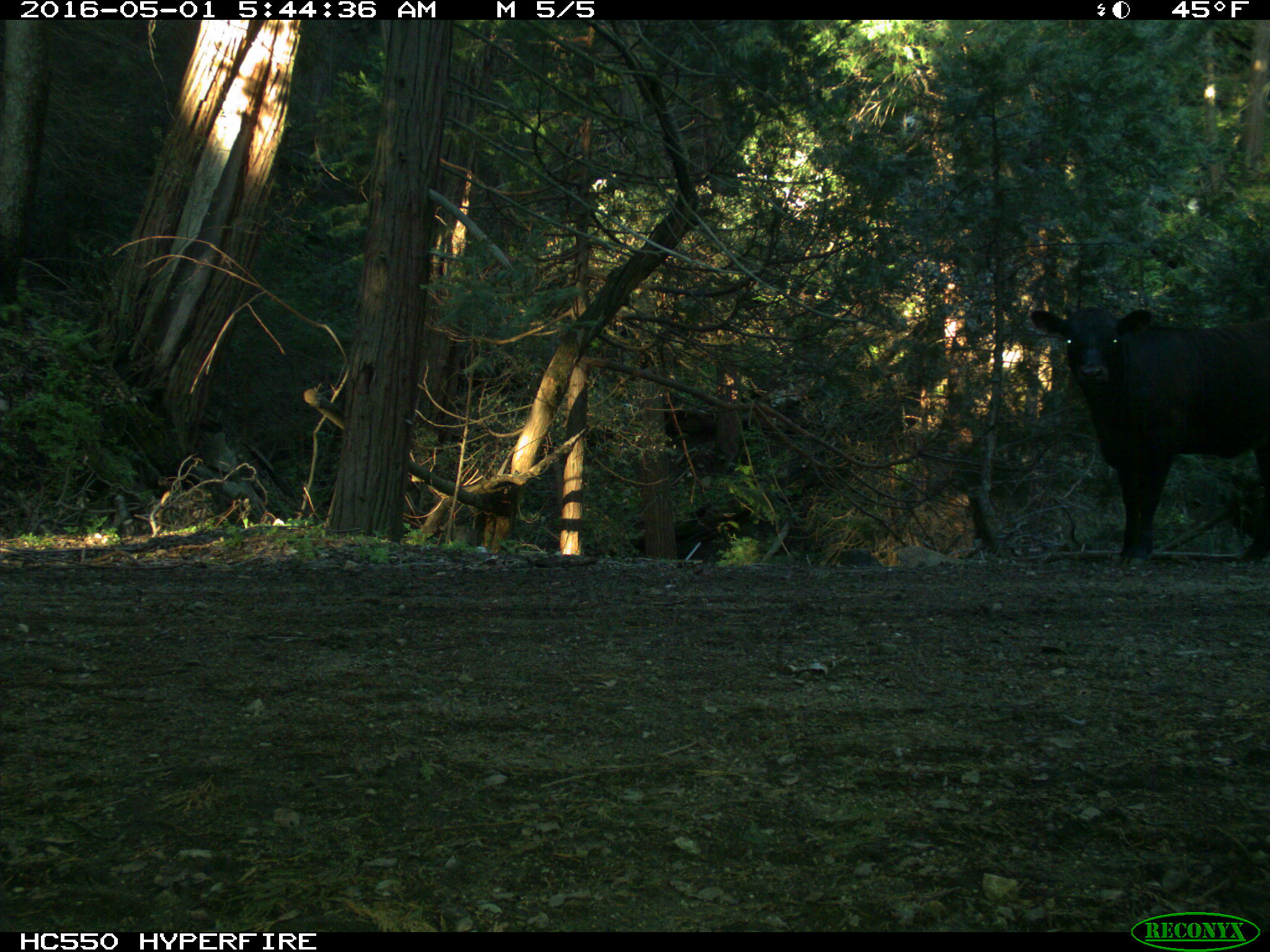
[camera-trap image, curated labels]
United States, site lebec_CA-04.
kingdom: Animalia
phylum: Chordata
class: Mammalia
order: Artiodactyla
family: Bovidae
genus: Bos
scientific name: Bos taurus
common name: domestic cow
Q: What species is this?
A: Bos taurus (domestic cow).